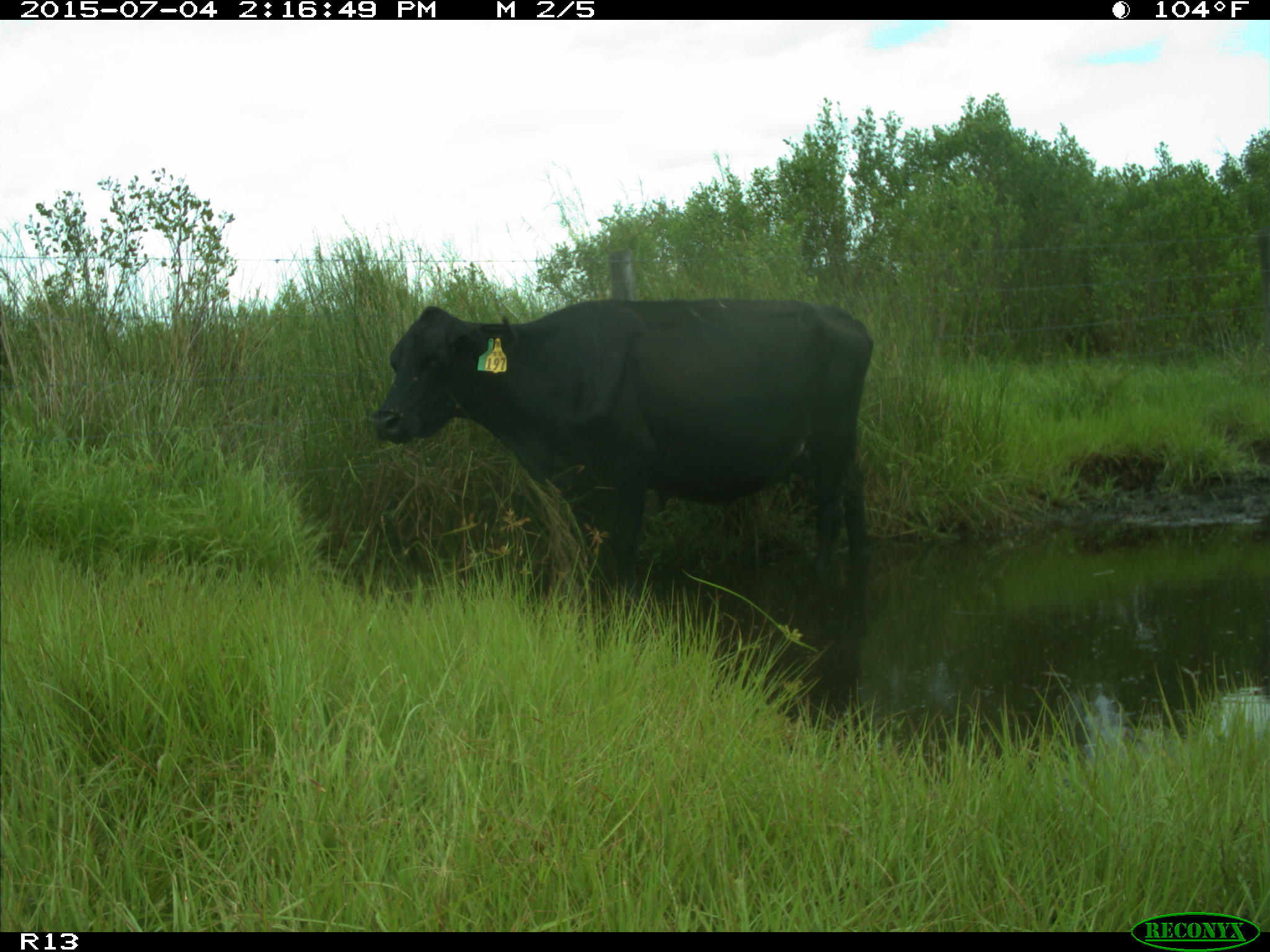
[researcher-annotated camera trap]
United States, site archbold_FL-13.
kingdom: Animalia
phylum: Chordata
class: Mammalia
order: Artiodactyla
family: Bovidae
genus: Bos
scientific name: Bos taurus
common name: domestic cow